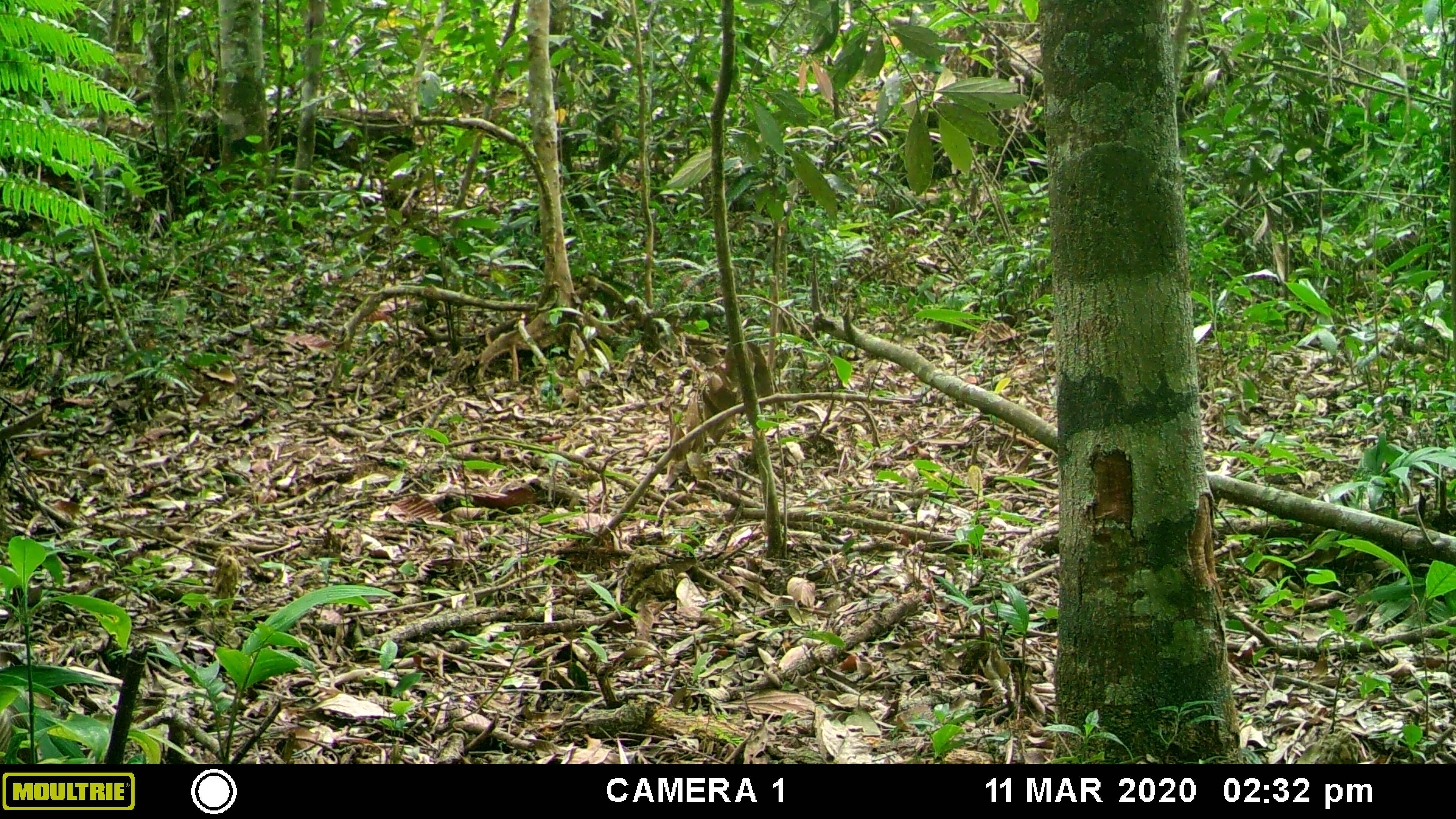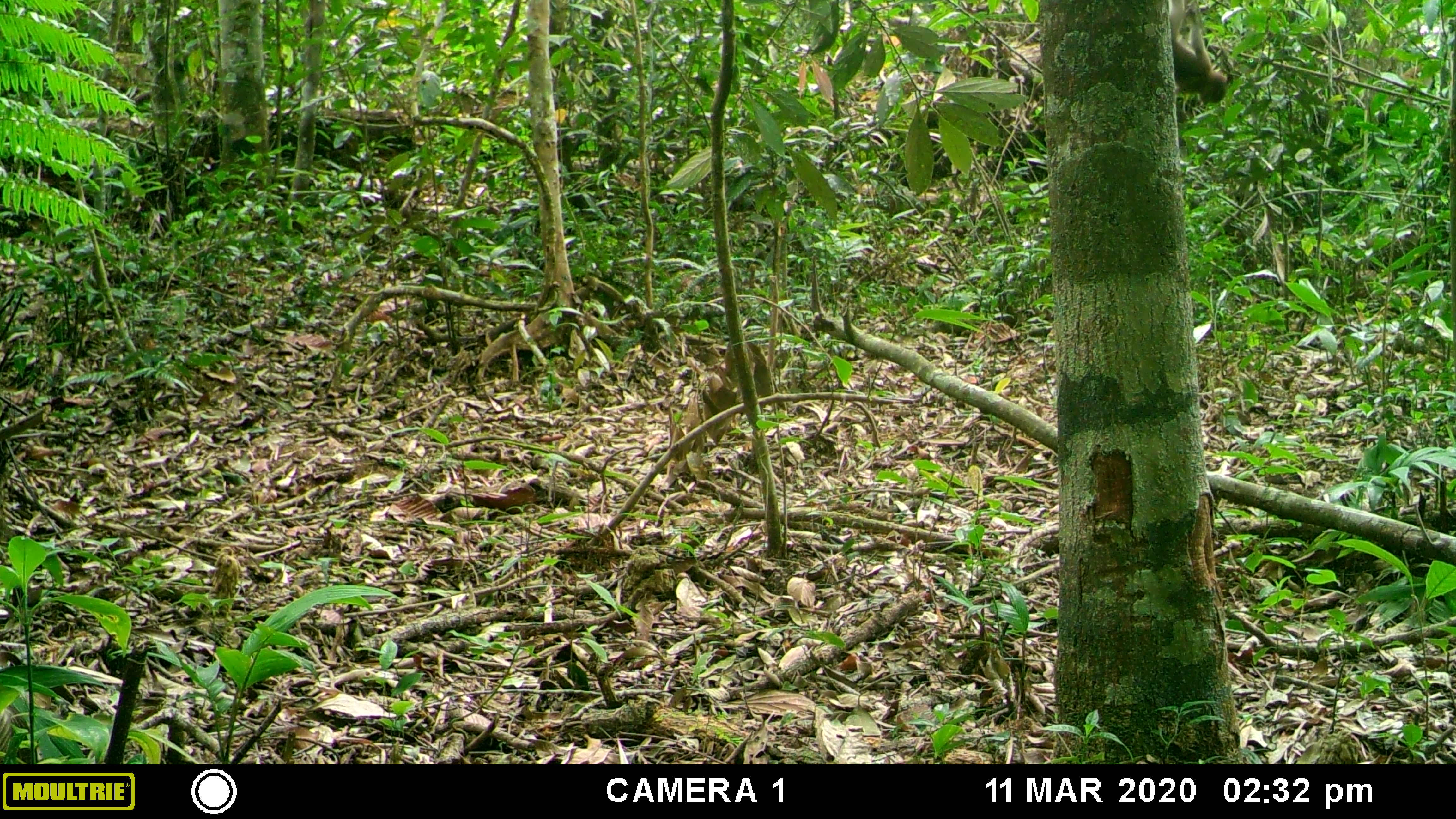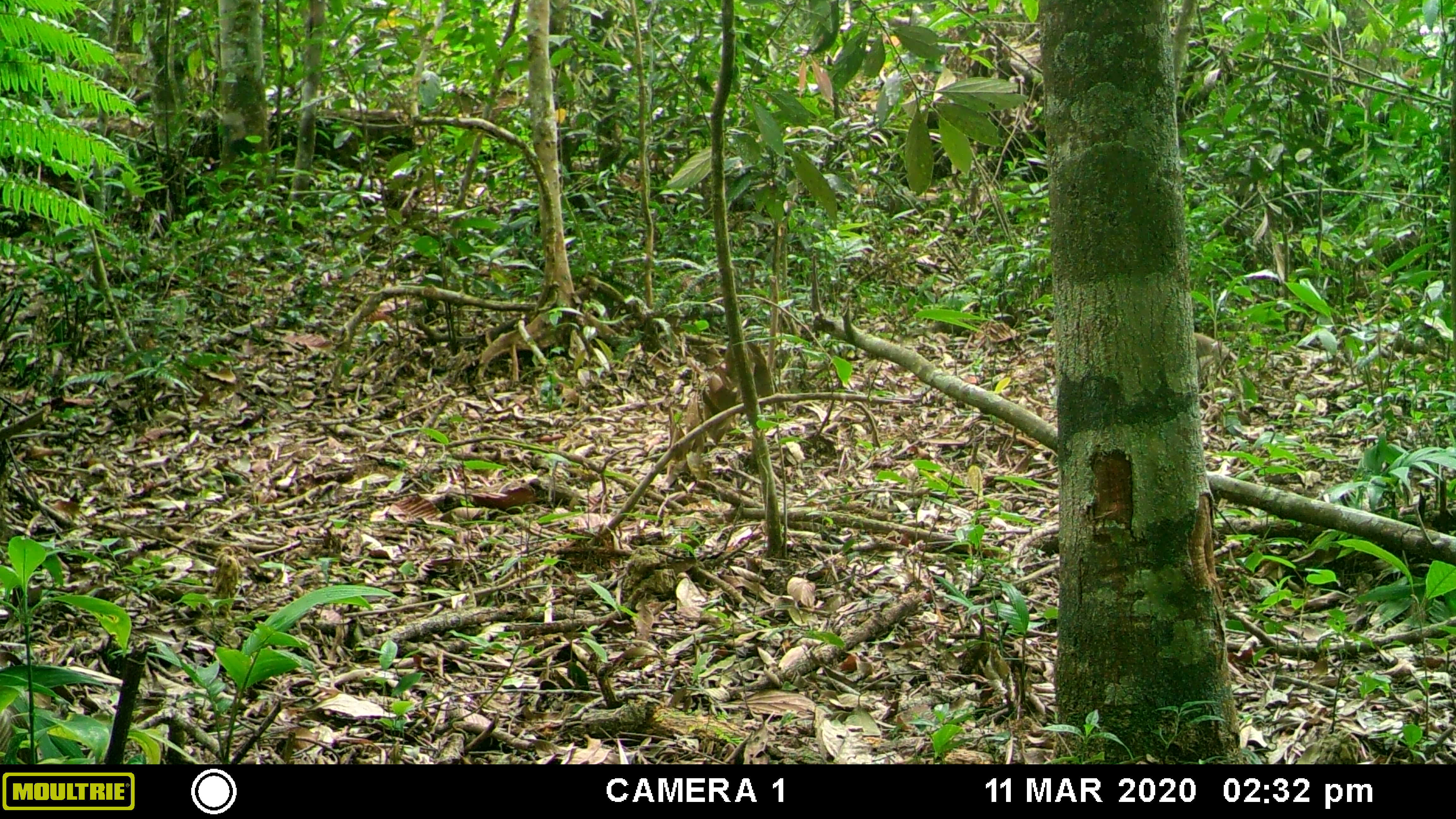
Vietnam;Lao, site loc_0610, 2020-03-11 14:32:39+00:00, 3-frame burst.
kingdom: Animalia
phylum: Chordata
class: Mammalia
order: Primates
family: Cercopithecidae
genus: Macaca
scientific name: Macaca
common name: macaques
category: assam or rhesus macaque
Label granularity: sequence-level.